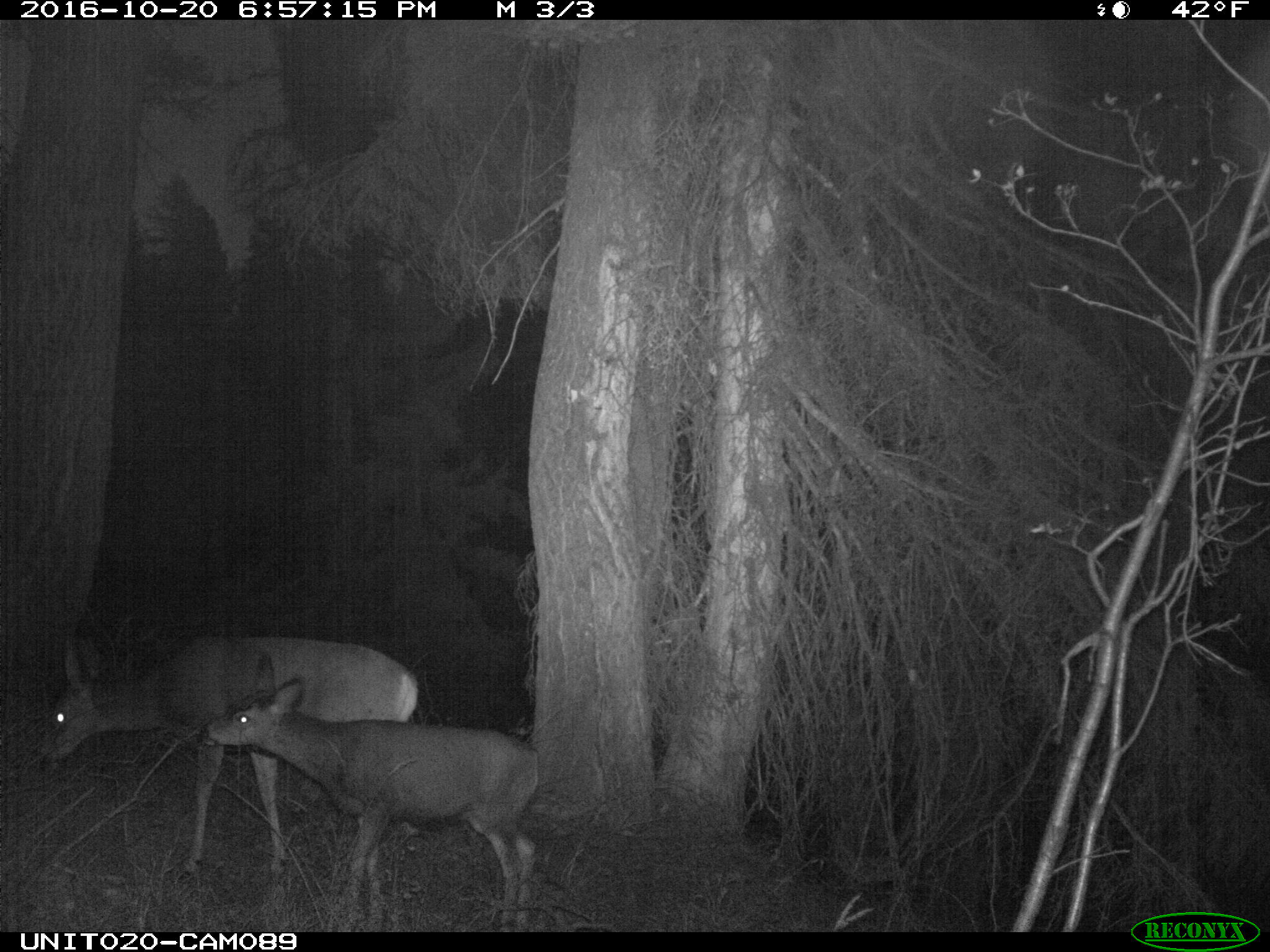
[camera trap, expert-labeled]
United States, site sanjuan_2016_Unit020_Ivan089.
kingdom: Animalia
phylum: Chordata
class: Mammalia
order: Artiodactyla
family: Cervidae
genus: Odocoileus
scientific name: Odocoileus hemionus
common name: mule deer